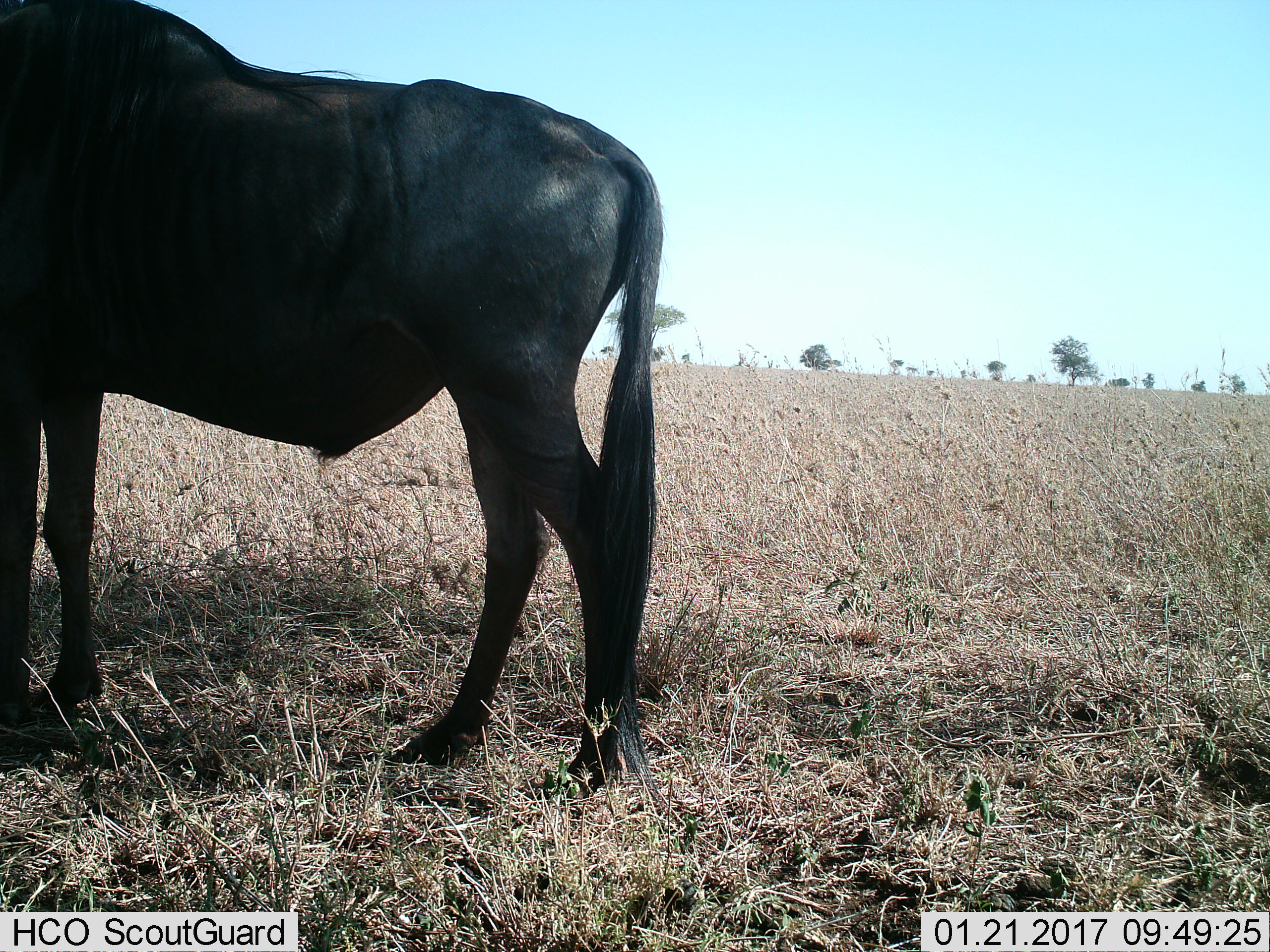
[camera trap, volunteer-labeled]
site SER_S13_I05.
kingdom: Animalia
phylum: Chordata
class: Mammalia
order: Artiodactyla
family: Bovidae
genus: Connochaetes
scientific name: Connochaetes taurinus taurinus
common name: blue wildebeest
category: wildebeestblue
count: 1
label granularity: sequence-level